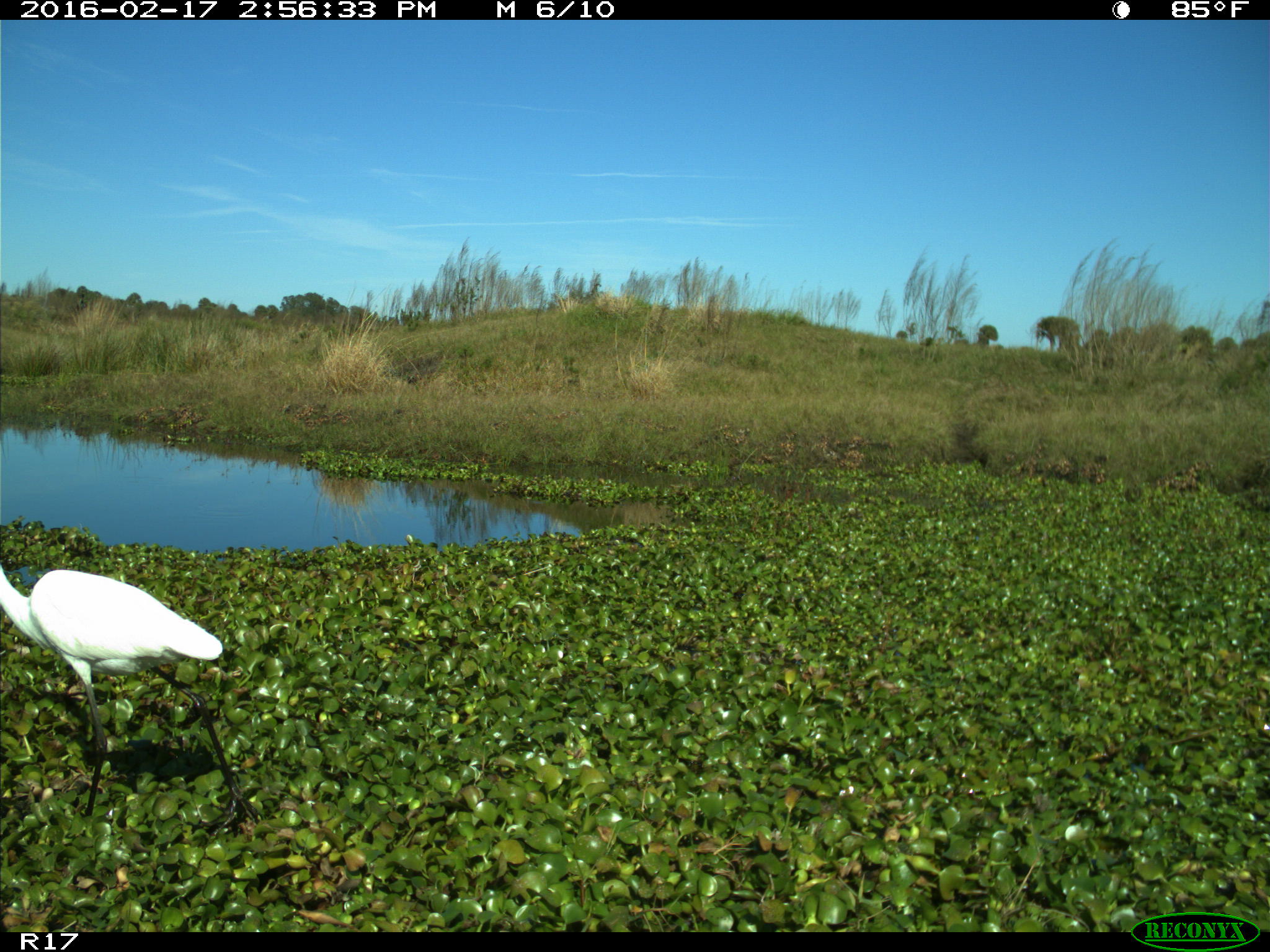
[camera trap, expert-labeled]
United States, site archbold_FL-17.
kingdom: Animalia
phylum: Chordata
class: Aves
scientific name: Aves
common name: birds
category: unidentified bird